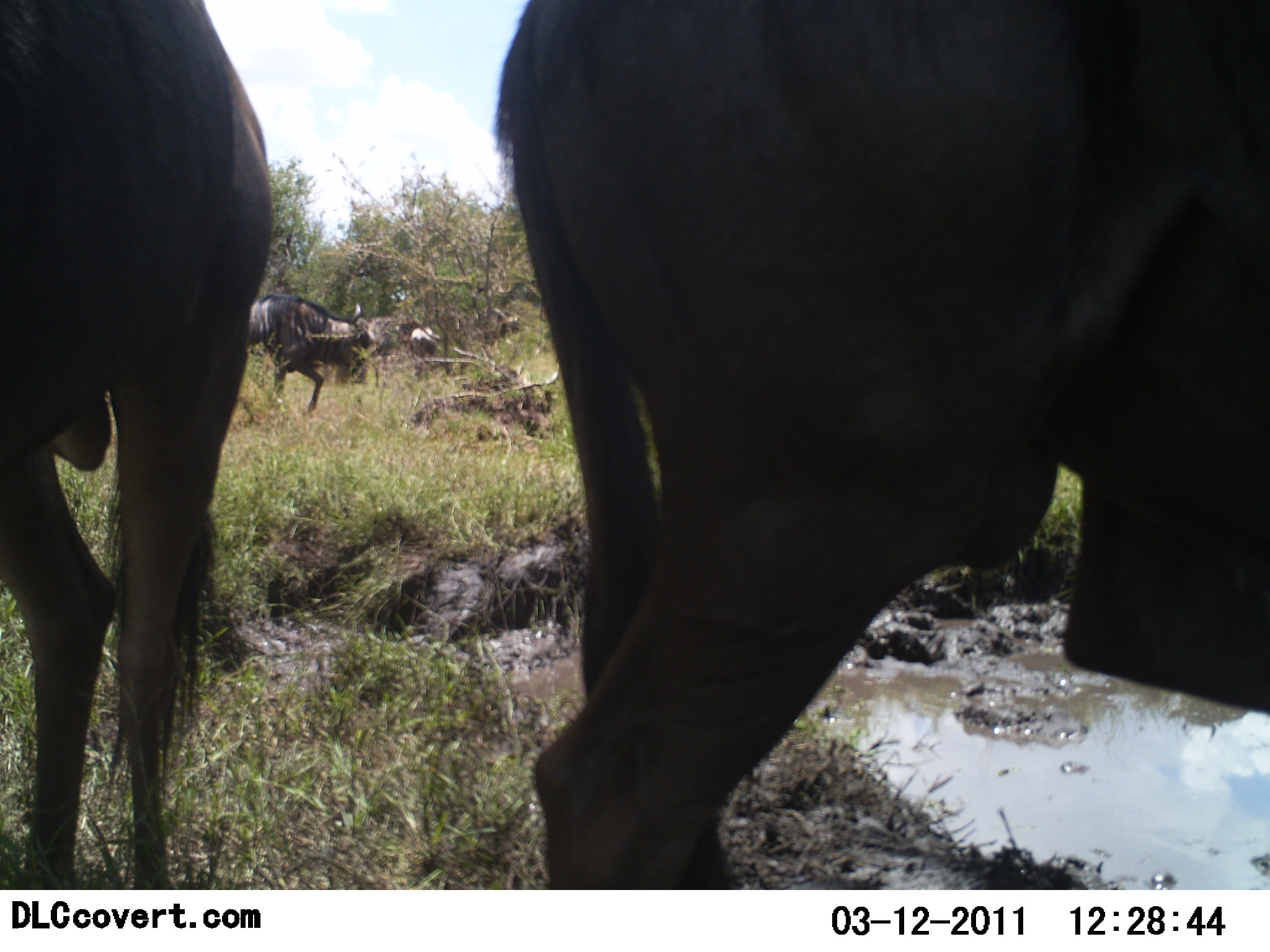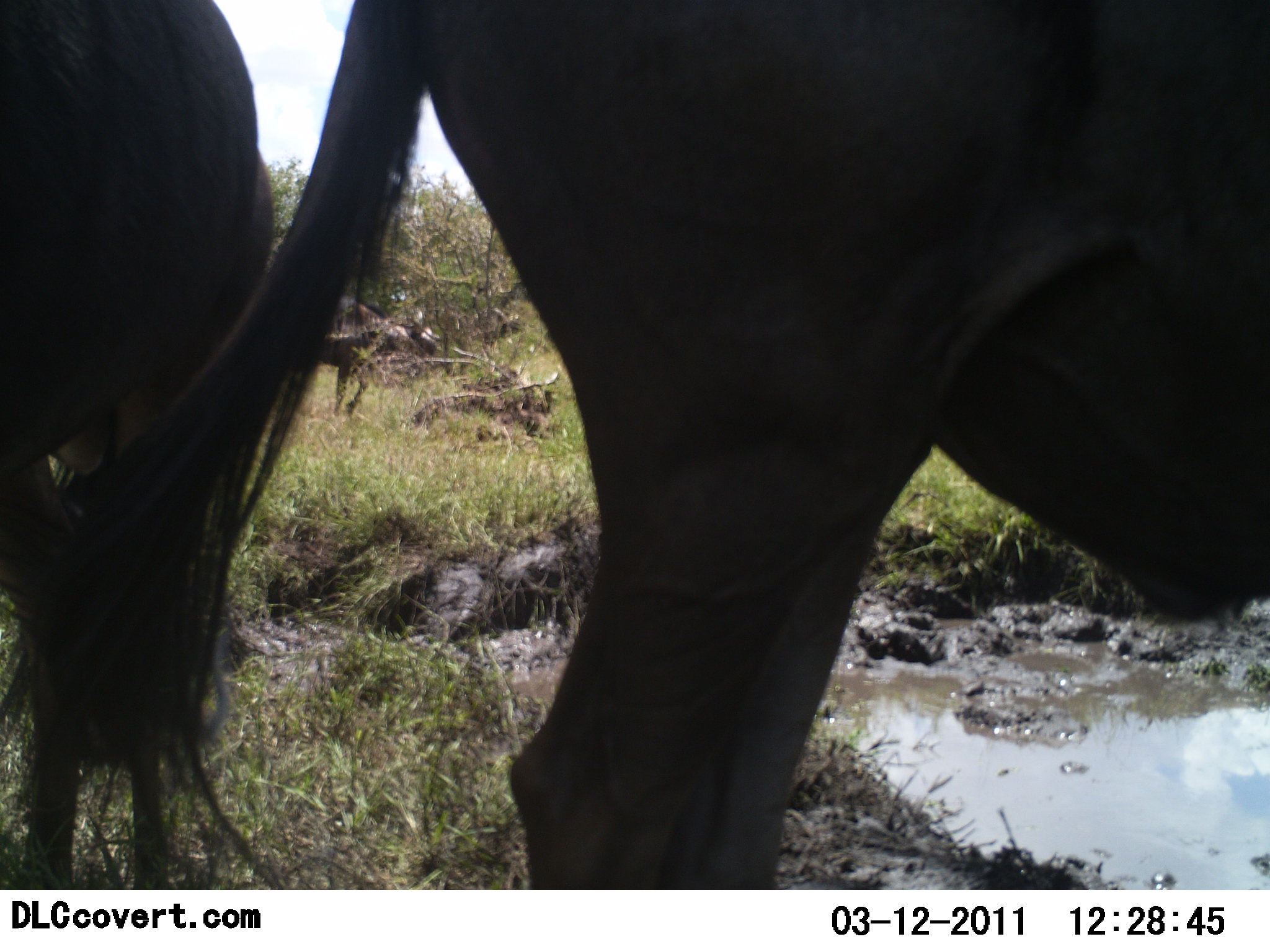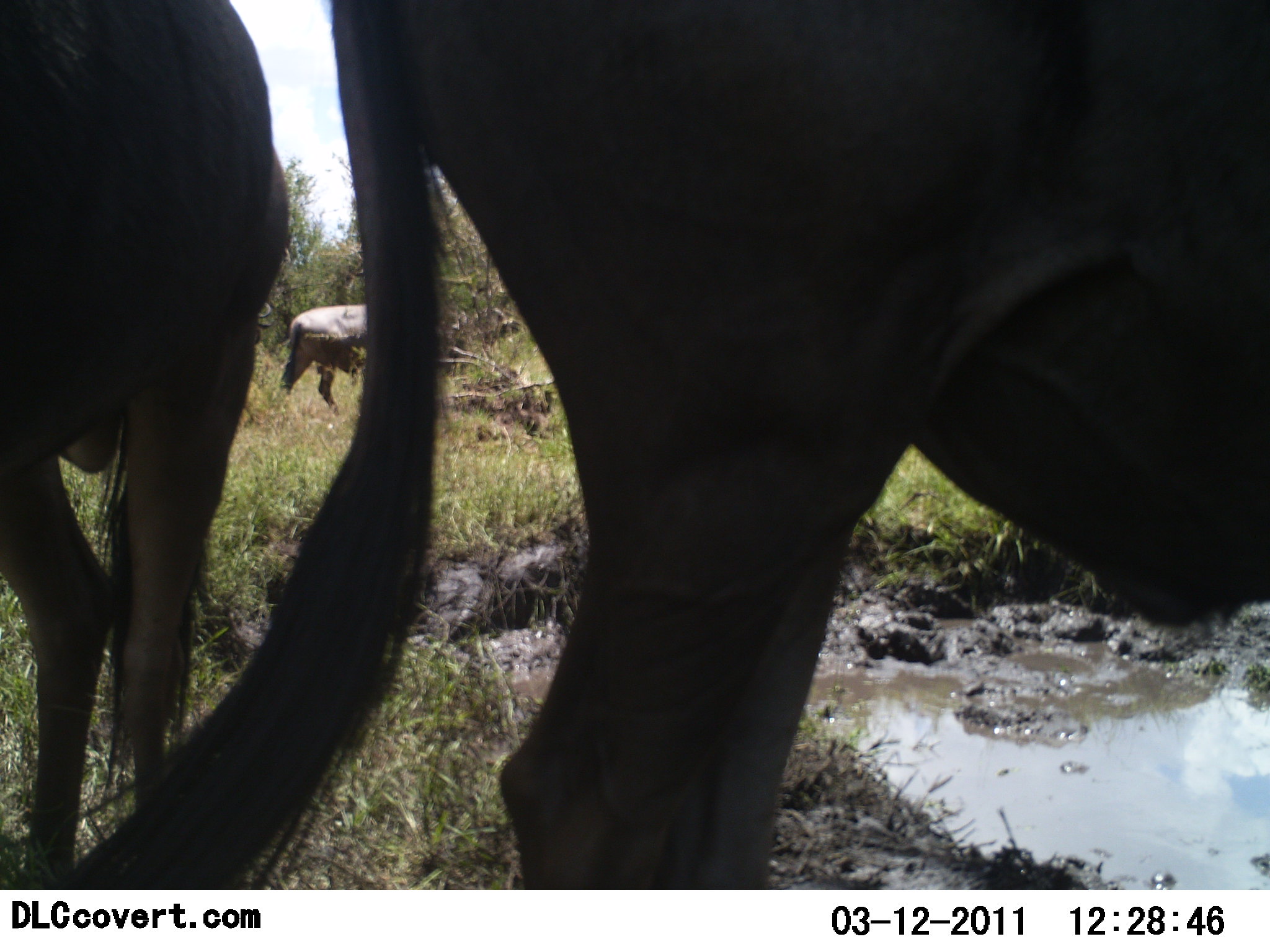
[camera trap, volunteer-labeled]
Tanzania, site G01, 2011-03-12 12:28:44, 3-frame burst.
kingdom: Animalia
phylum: Chordata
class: Mammalia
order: Artiodactyla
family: Bovidae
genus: Connochaetes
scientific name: Connochaetes taurinus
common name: blue wildebeest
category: wildebeest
Wildebeest (blue wildebeest) (Connochaetes taurinus), count 3. Behavior (volunteer vote fractions): standing 75%, resting 0%, moving 58%, interacting 0%. Young present (vote fraction): 0%. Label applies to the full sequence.